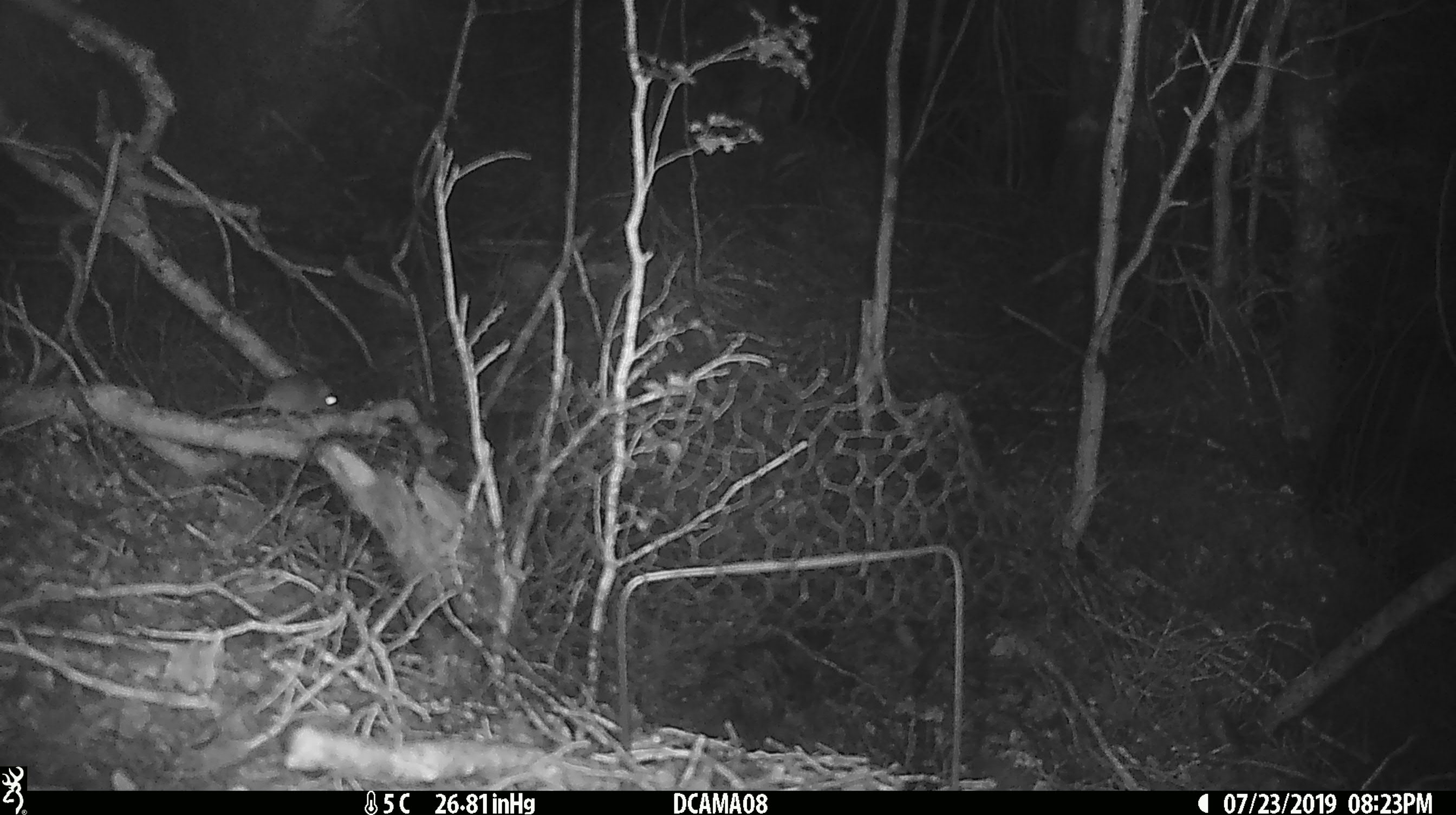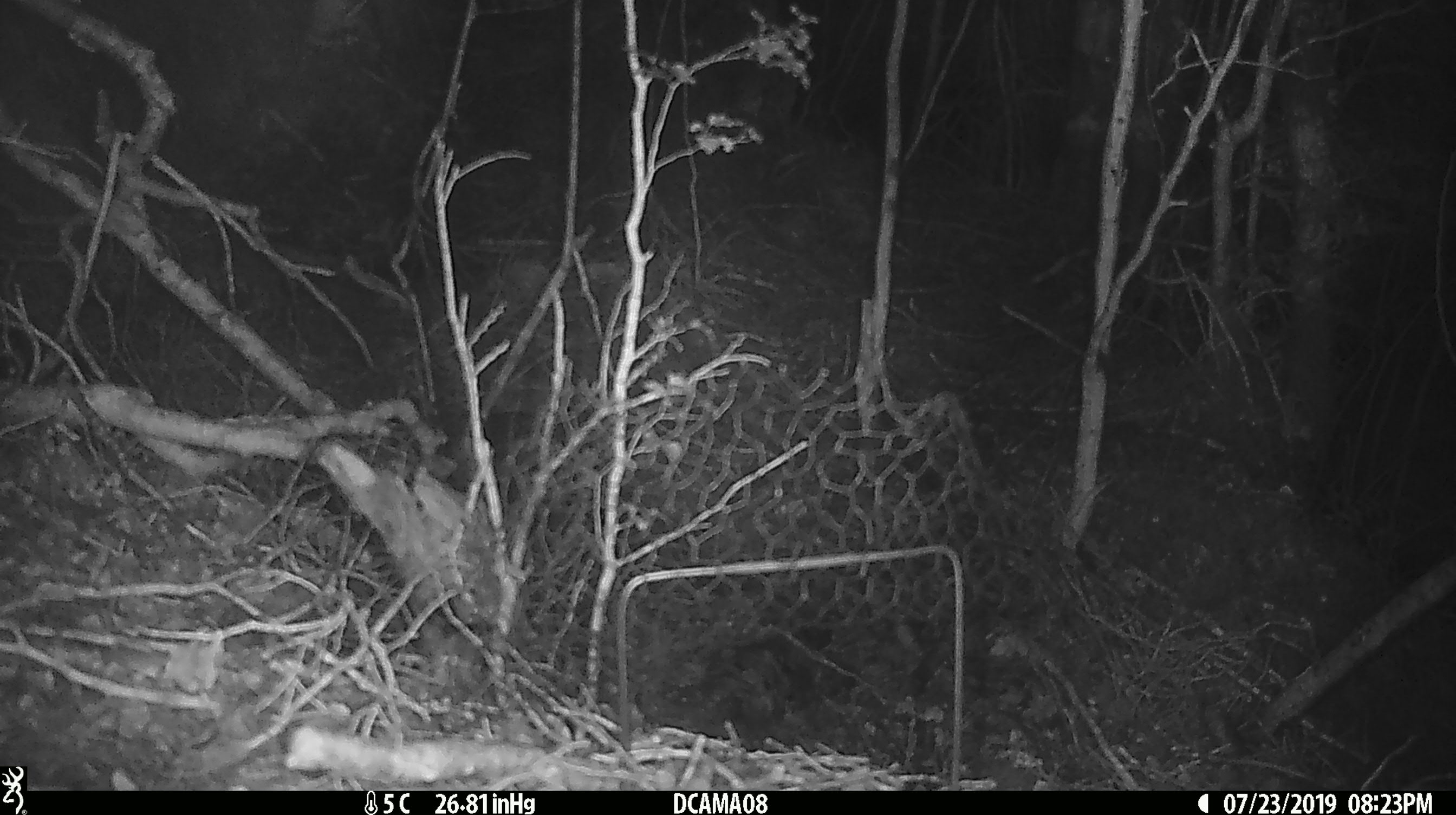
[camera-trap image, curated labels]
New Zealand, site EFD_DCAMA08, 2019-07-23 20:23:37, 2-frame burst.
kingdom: Animalia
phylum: Chordata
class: Mammalia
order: Rodentia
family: Muridae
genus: Mus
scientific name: Mus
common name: mouse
Mouse (Mus).